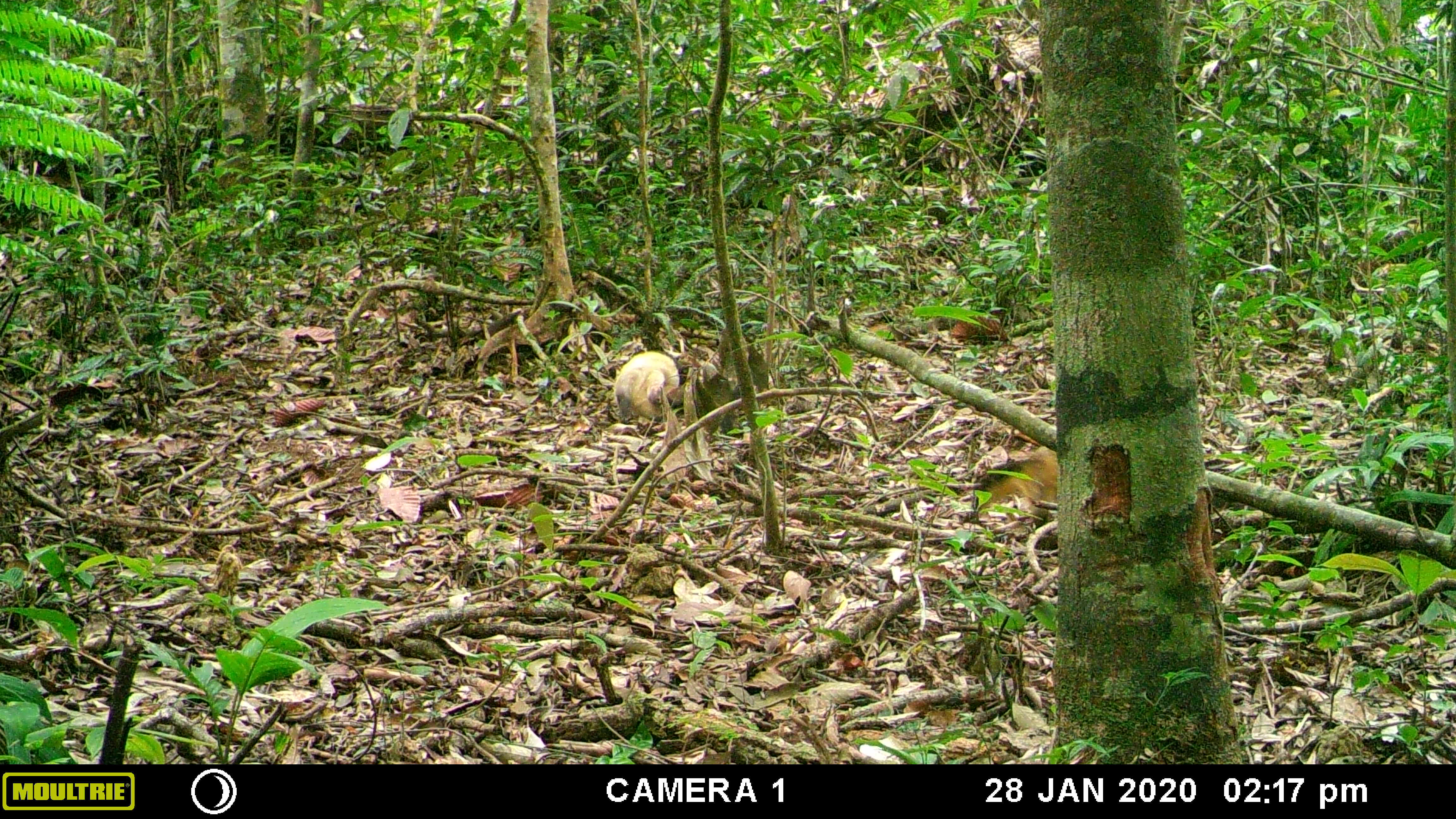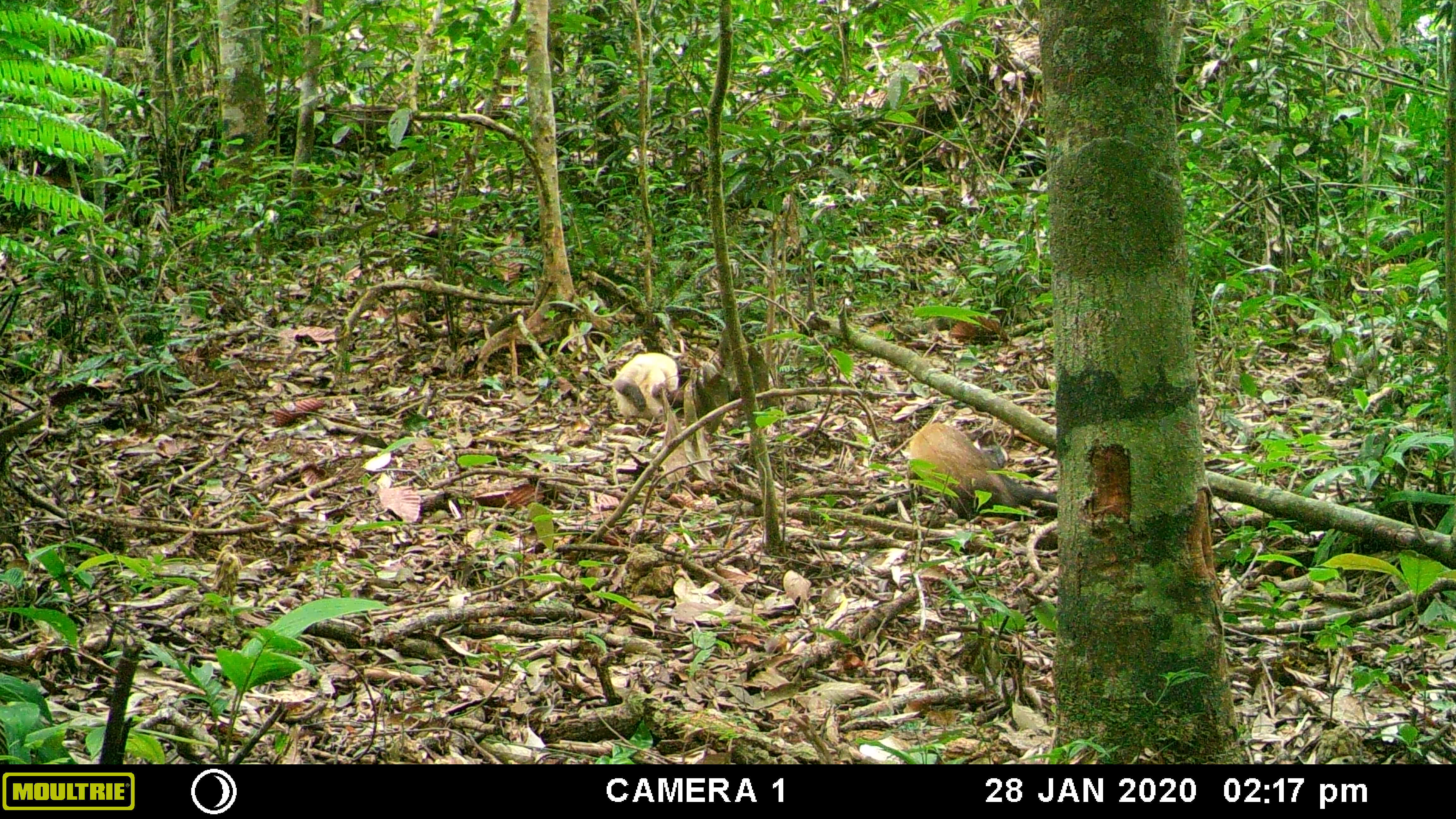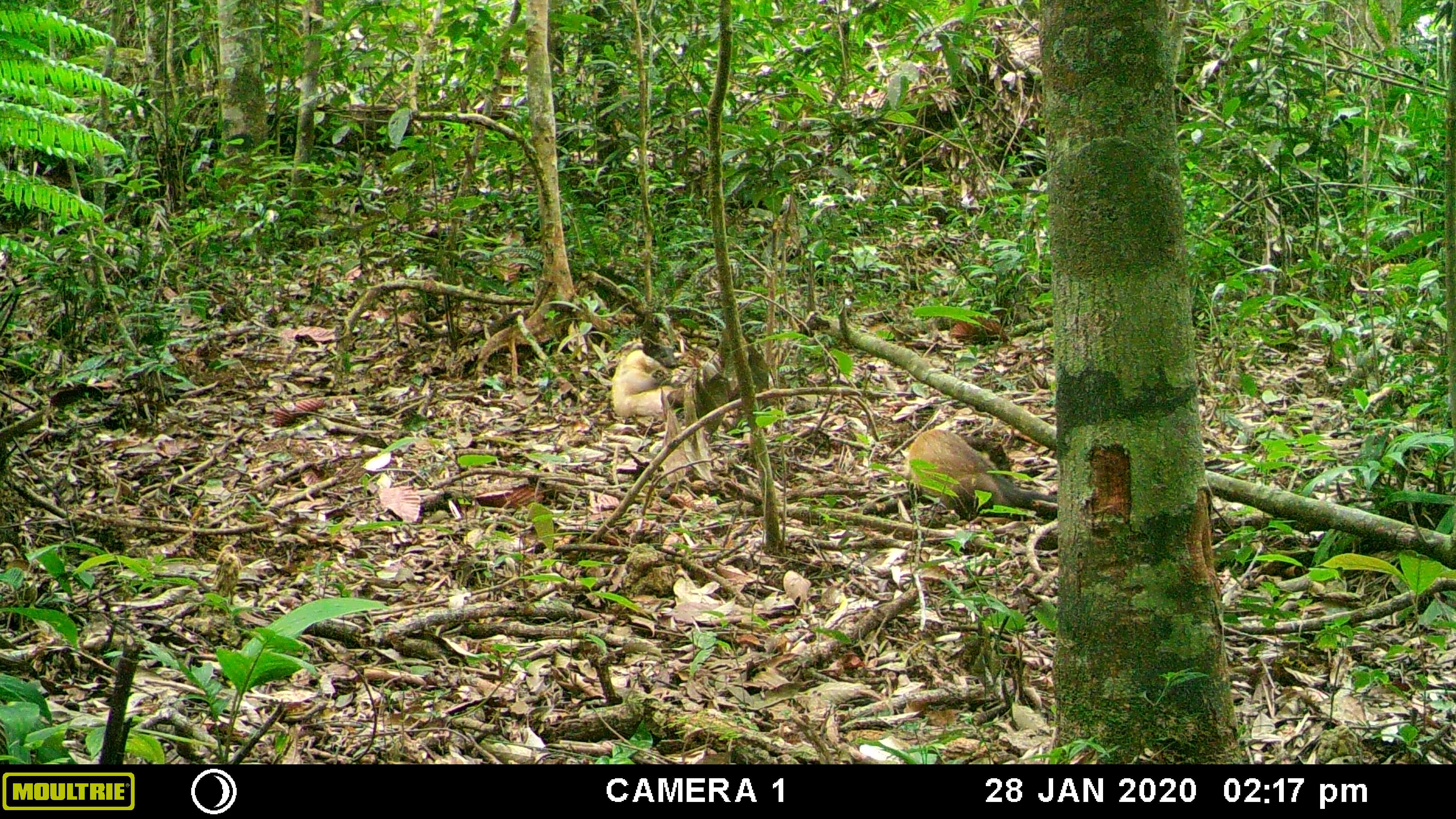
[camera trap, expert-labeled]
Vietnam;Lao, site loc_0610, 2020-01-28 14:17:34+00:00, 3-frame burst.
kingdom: Animalia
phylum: Chordata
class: Mammalia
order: Carnivora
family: Mustelidae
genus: Martes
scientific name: Martes flavigula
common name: yellow-throated marten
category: yellow throated marten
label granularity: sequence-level